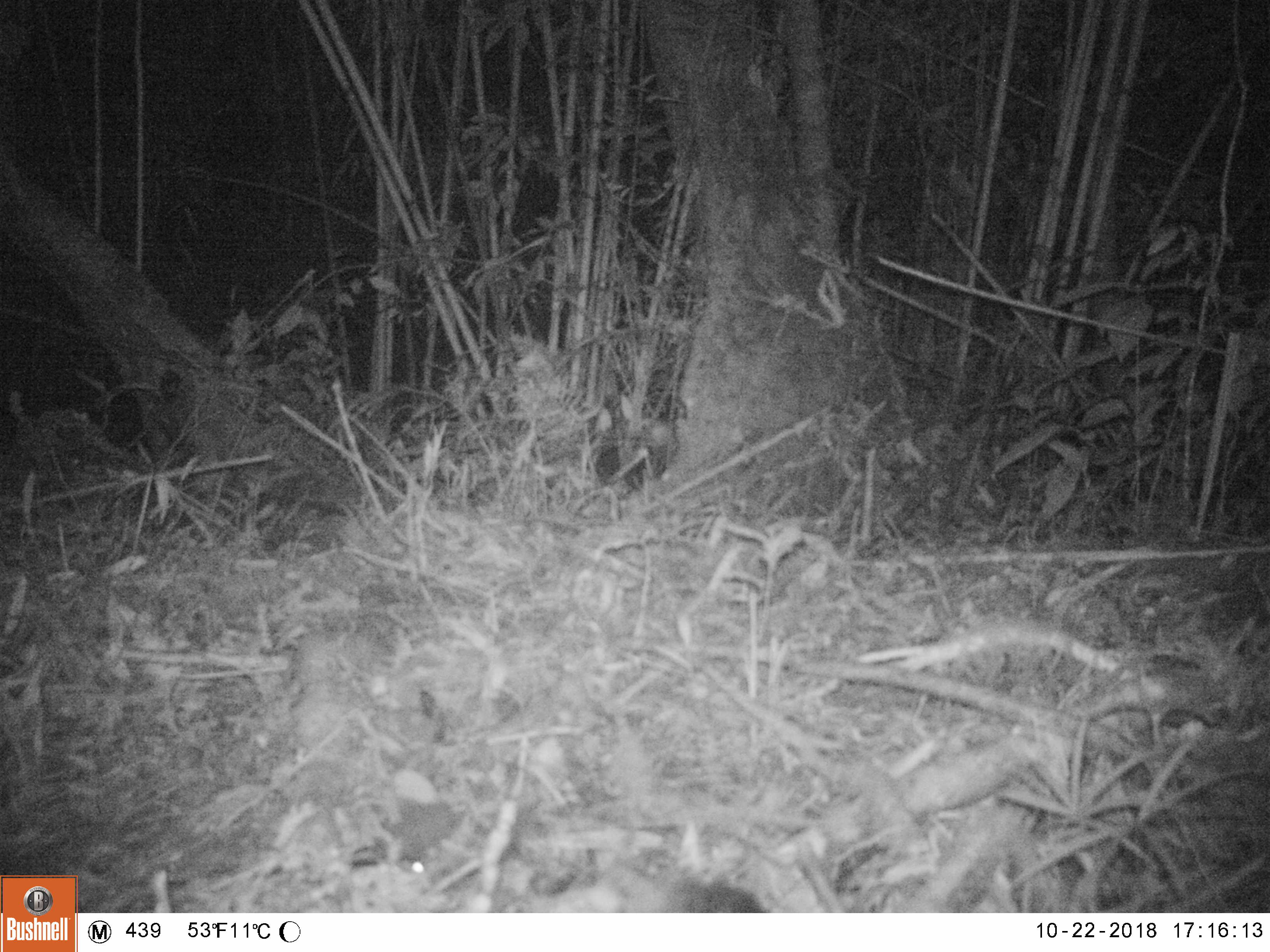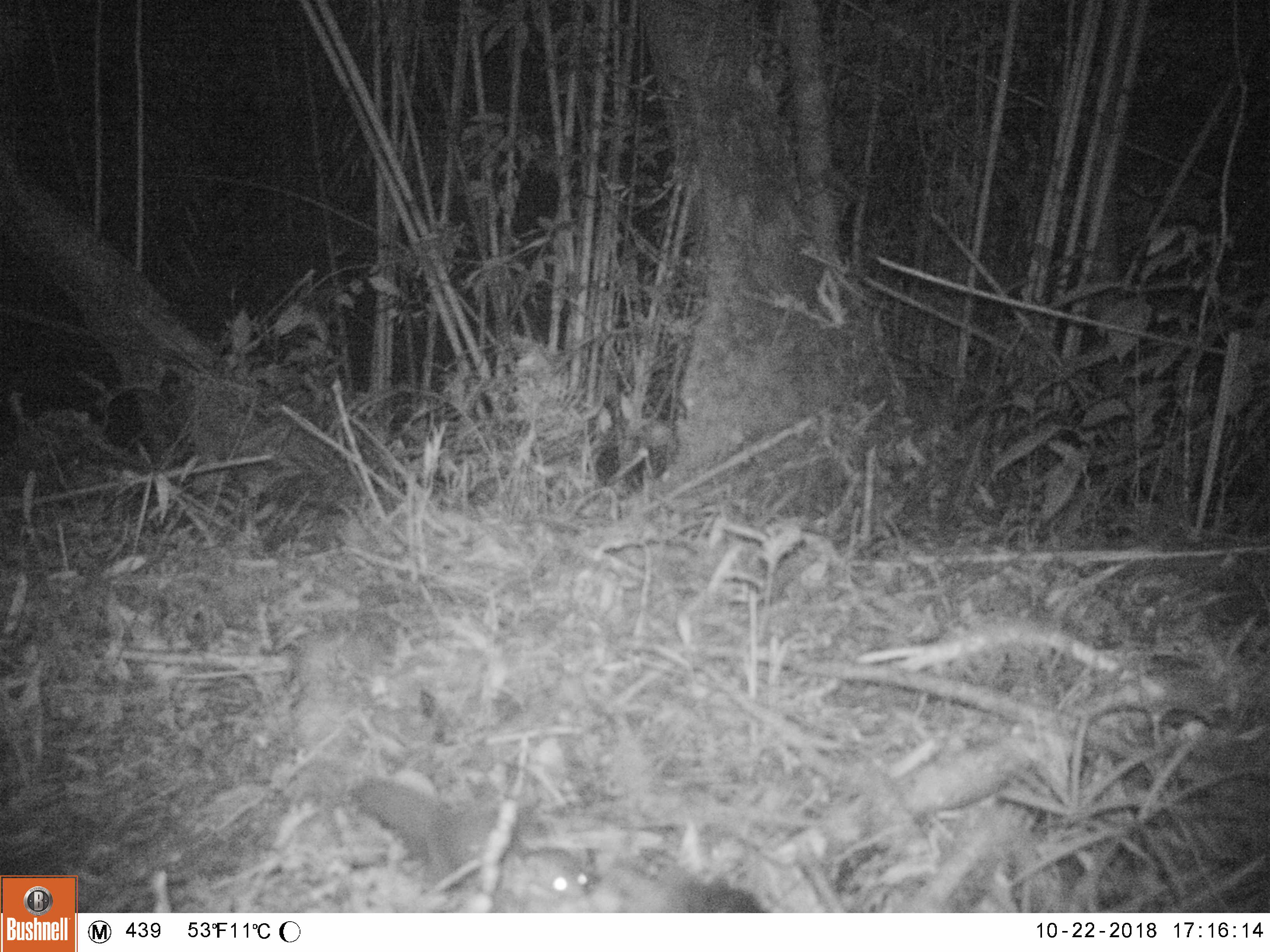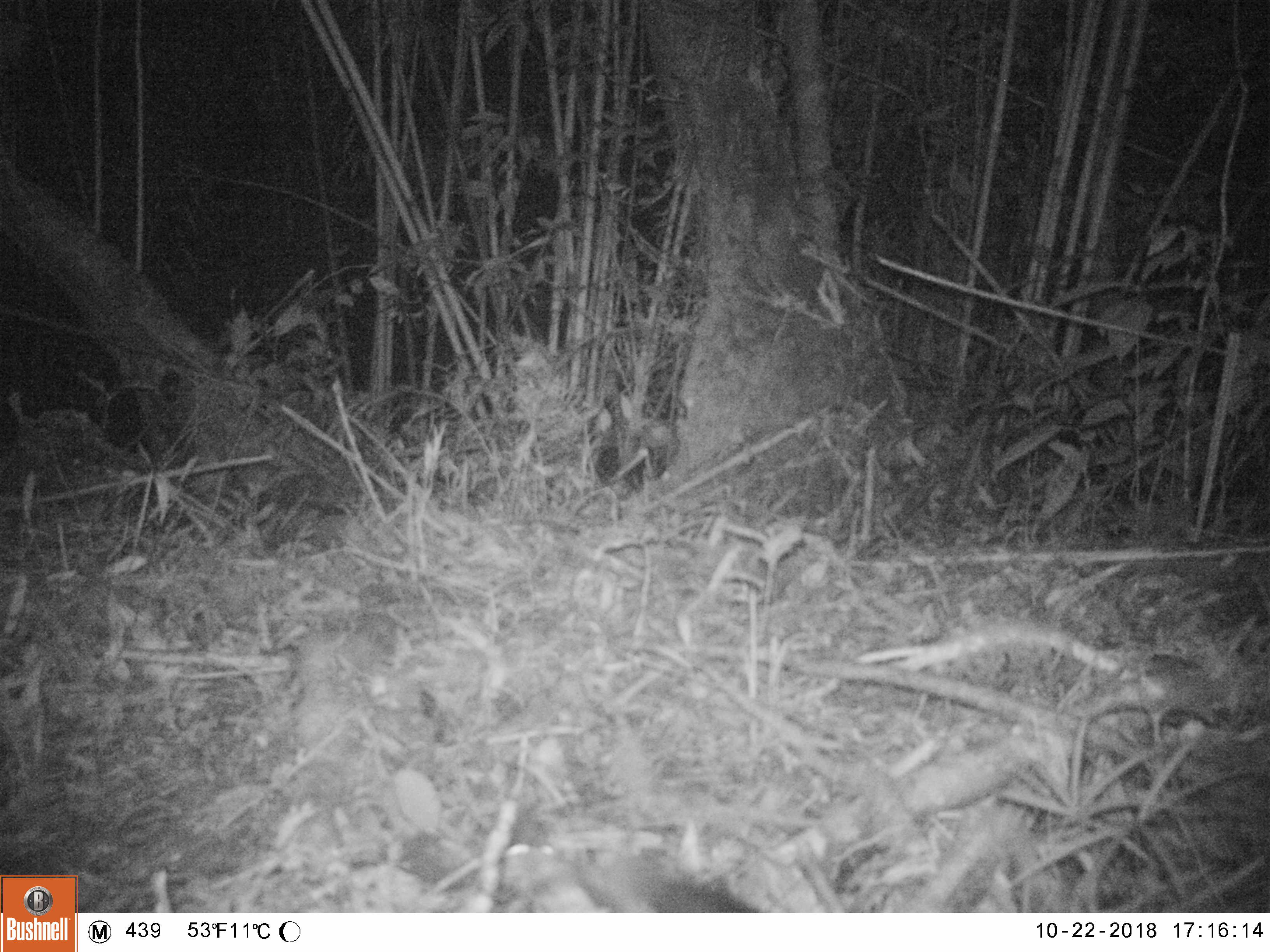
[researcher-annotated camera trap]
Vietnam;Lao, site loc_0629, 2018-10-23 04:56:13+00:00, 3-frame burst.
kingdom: Animalia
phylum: Chordata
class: Mammalia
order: Carnivora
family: Mustelidae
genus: Melogale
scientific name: Melogale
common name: ferret badger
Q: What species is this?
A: Ferret badger (Melogale).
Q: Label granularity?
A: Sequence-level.